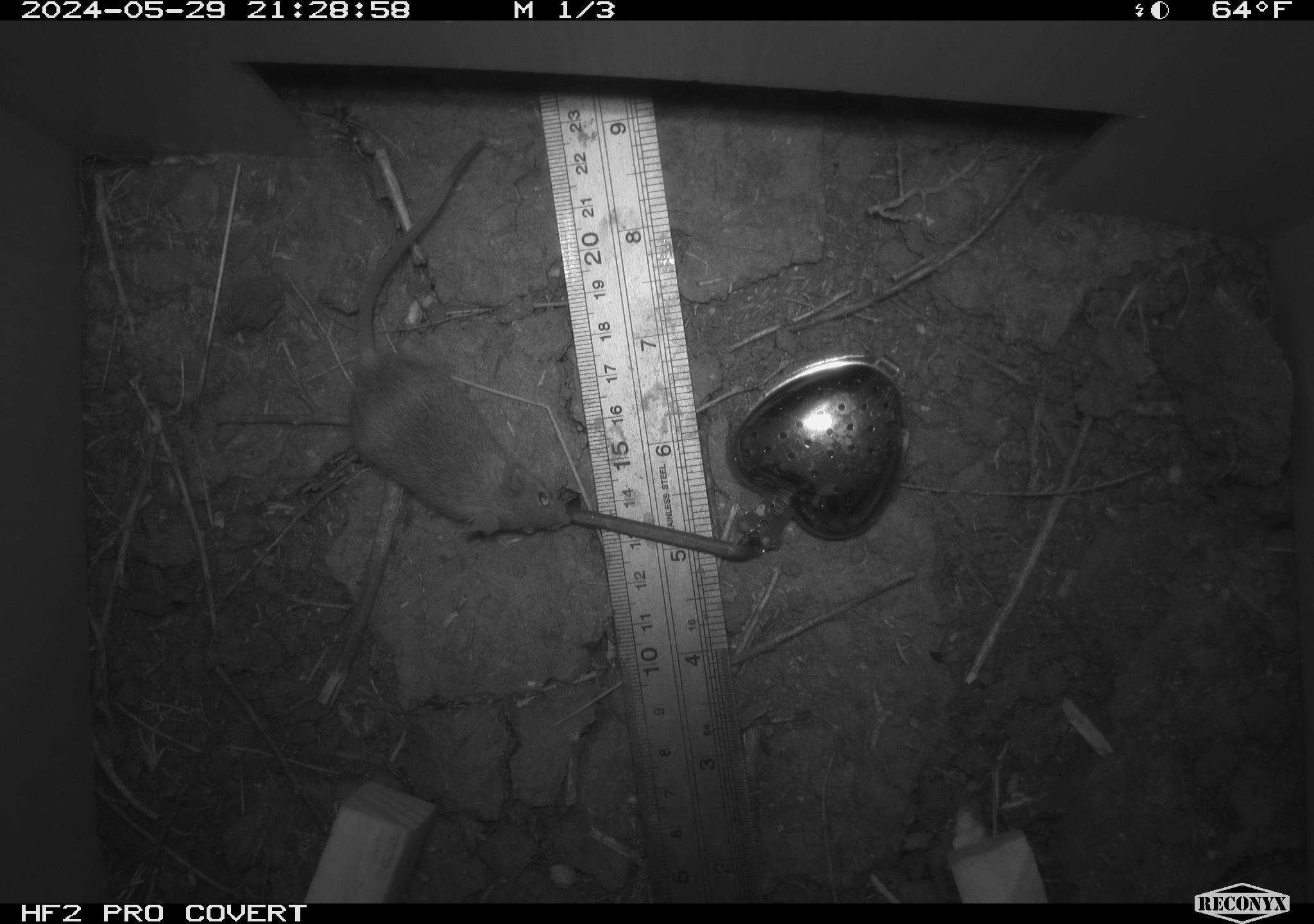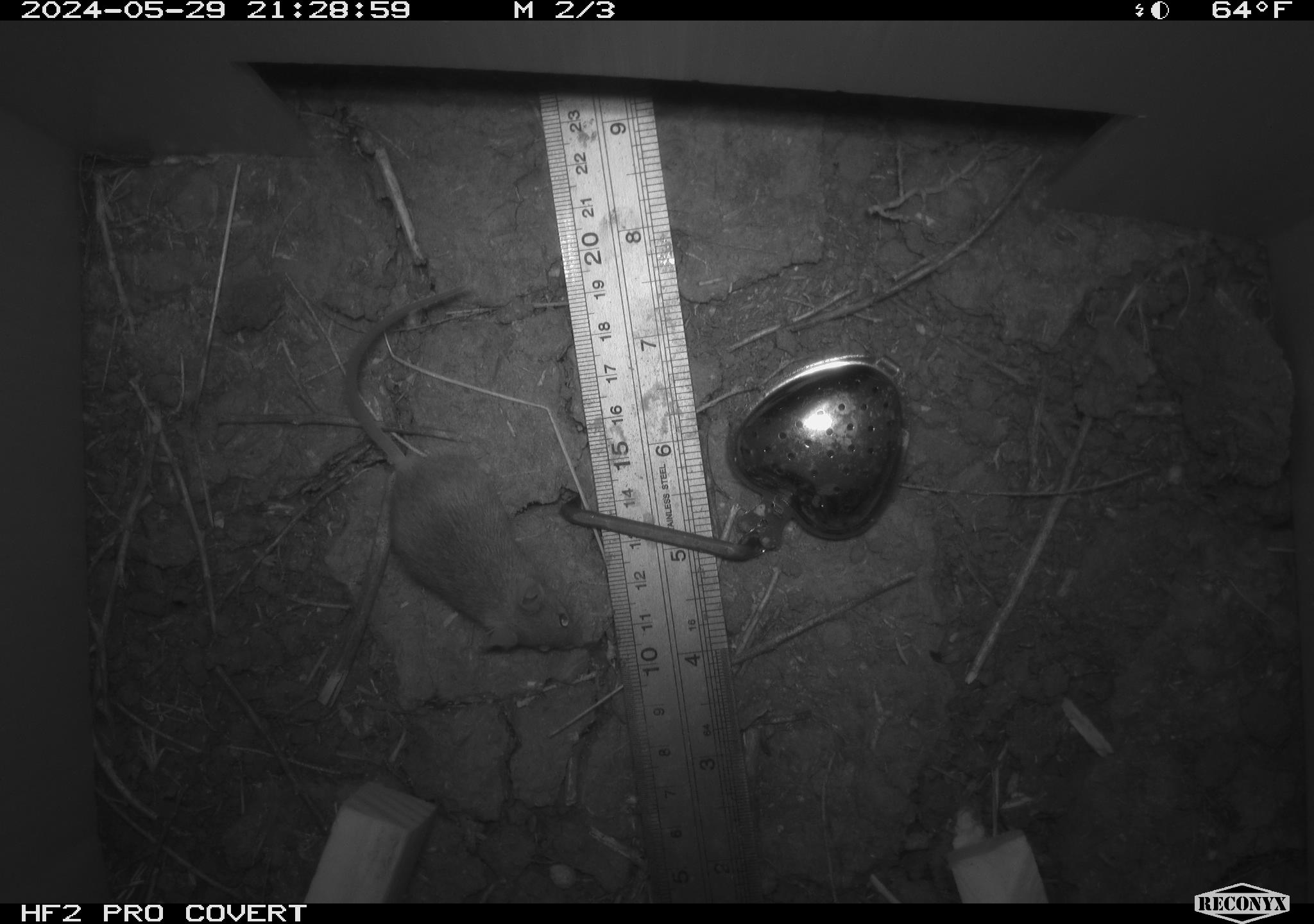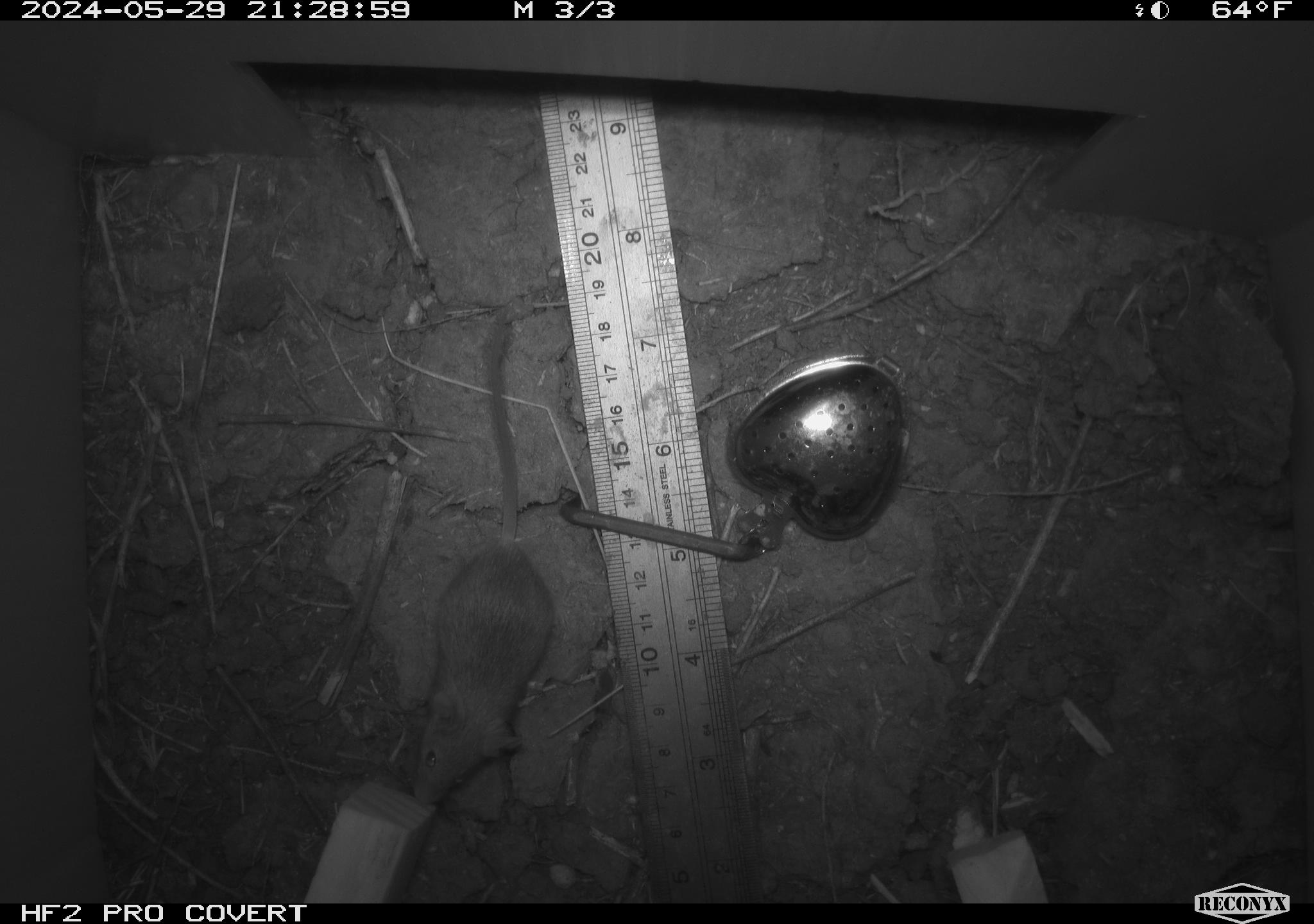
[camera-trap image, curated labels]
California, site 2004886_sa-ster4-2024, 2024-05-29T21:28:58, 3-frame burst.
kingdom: Animalia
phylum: Chordata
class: Mammalia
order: Rodentia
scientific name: Rodentia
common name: mouse species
Mouse species (Rodentia).